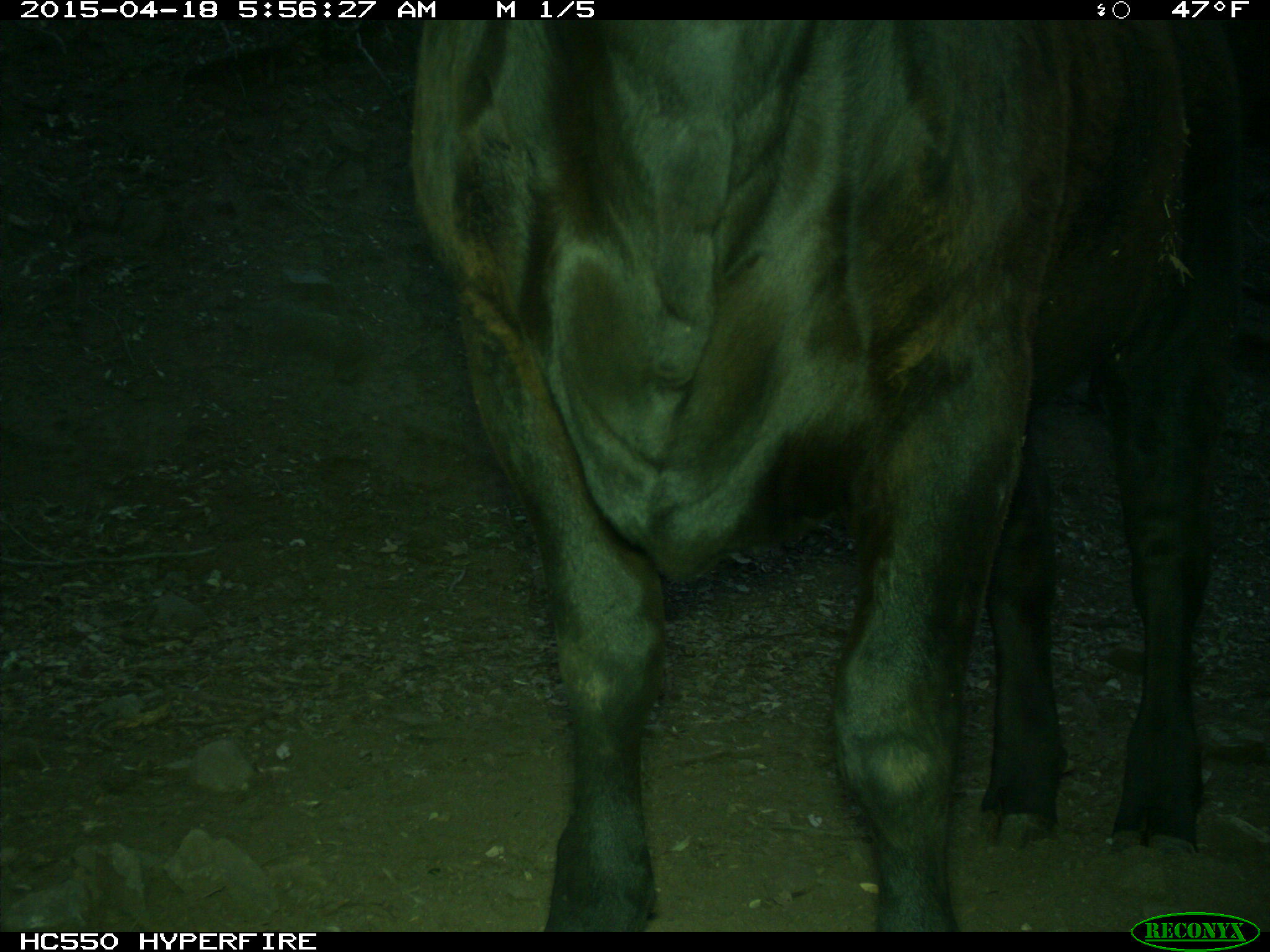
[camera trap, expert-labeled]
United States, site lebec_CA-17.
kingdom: Animalia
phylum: Chordata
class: Mammalia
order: Artiodactyla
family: Bovidae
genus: Bos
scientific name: Bos taurus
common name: domestic cow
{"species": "Bos taurus (domestic cow)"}